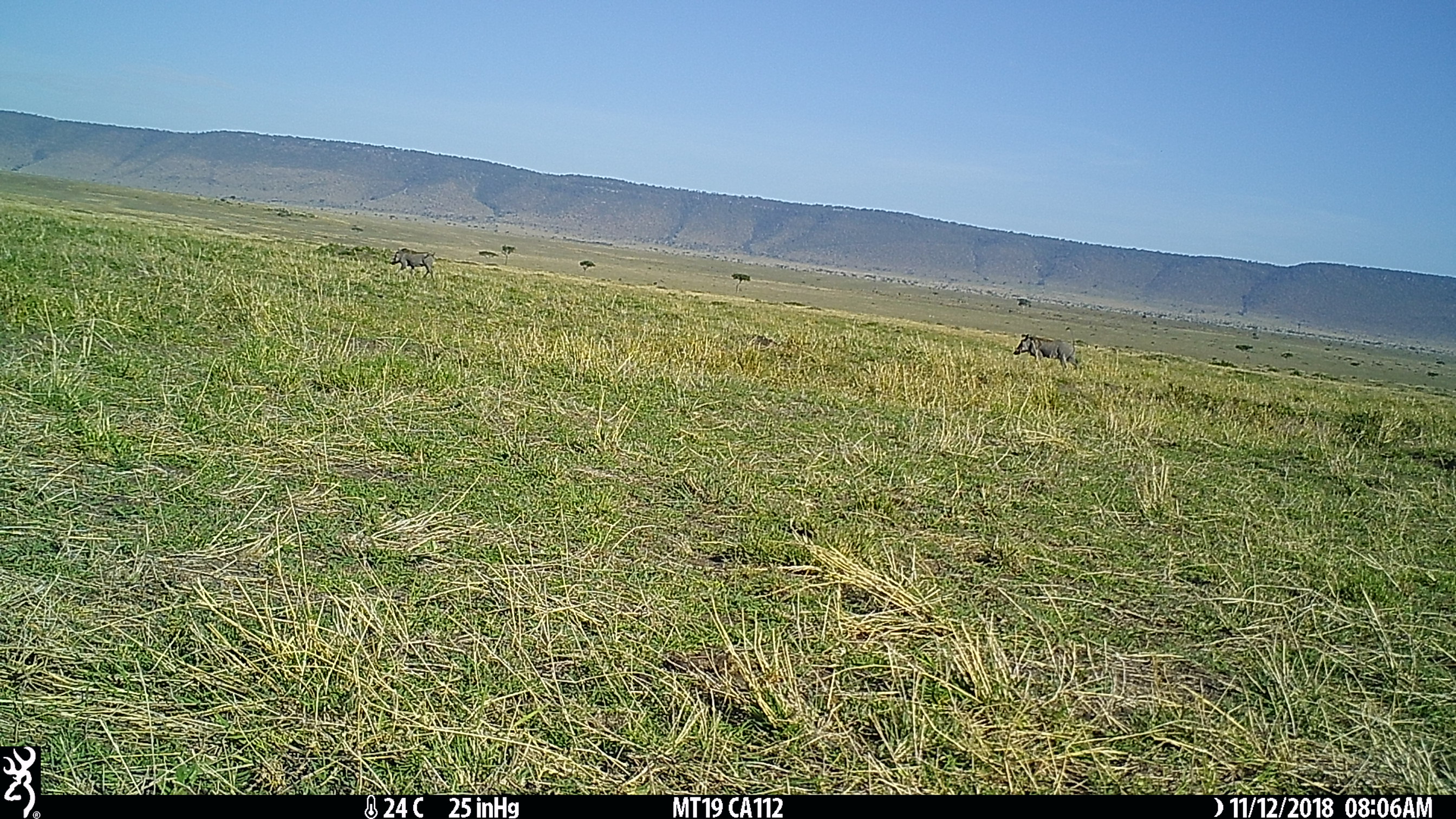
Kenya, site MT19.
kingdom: Animalia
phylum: Chordata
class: Mammalia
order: Artiodactyla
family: Suidae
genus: Phacochoerus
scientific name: Phacochoerus africanus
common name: common warthog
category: warthog